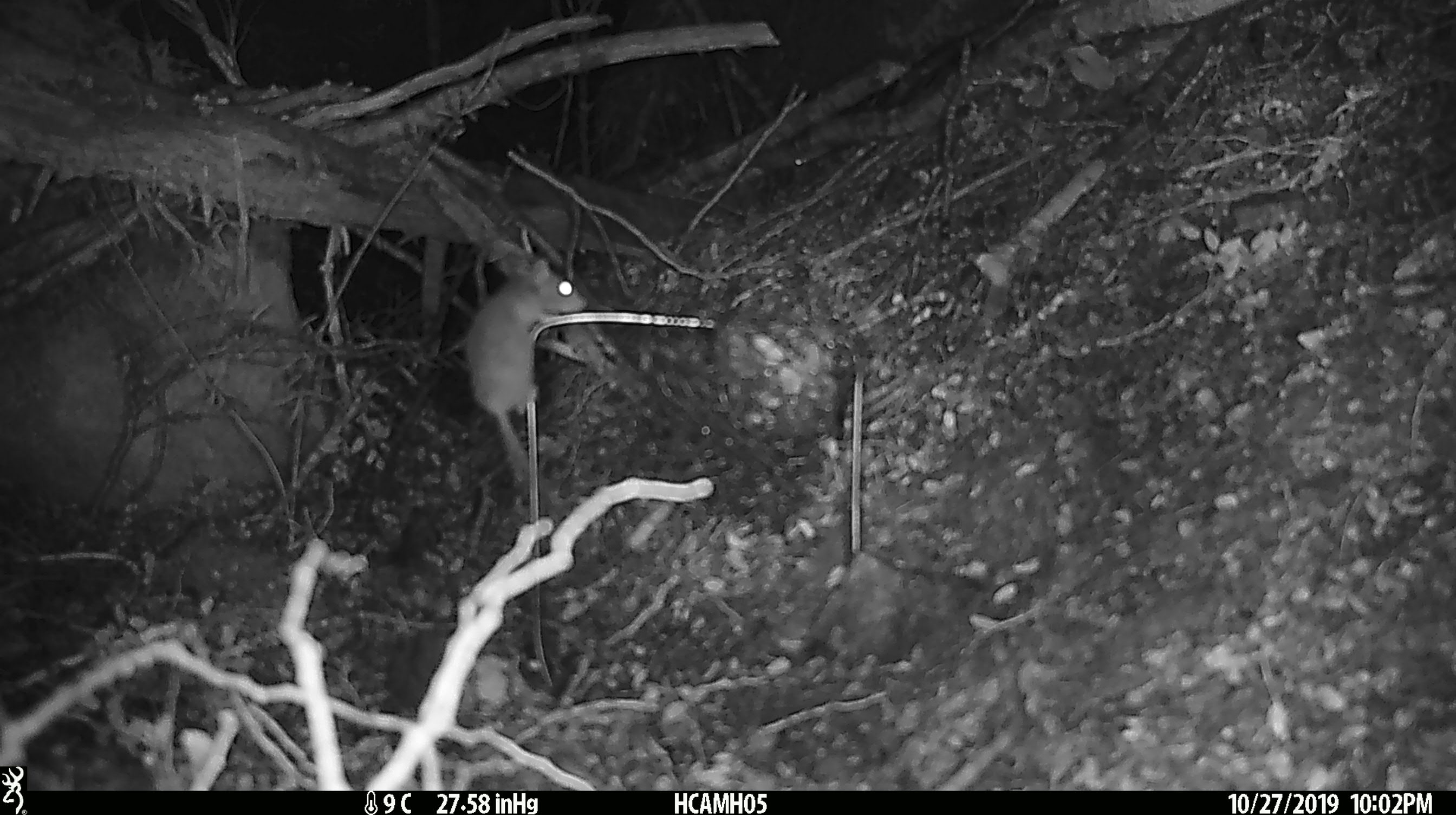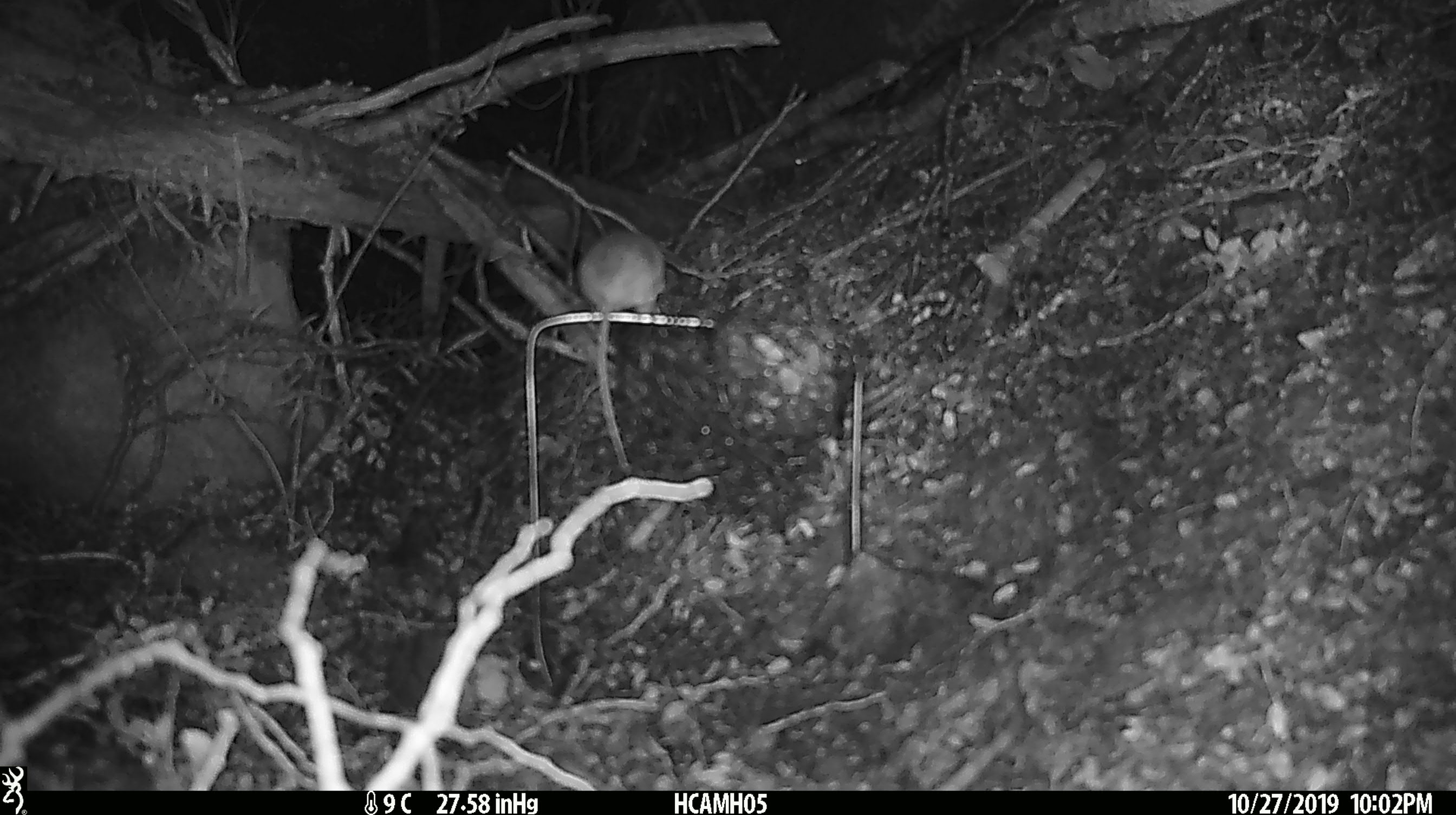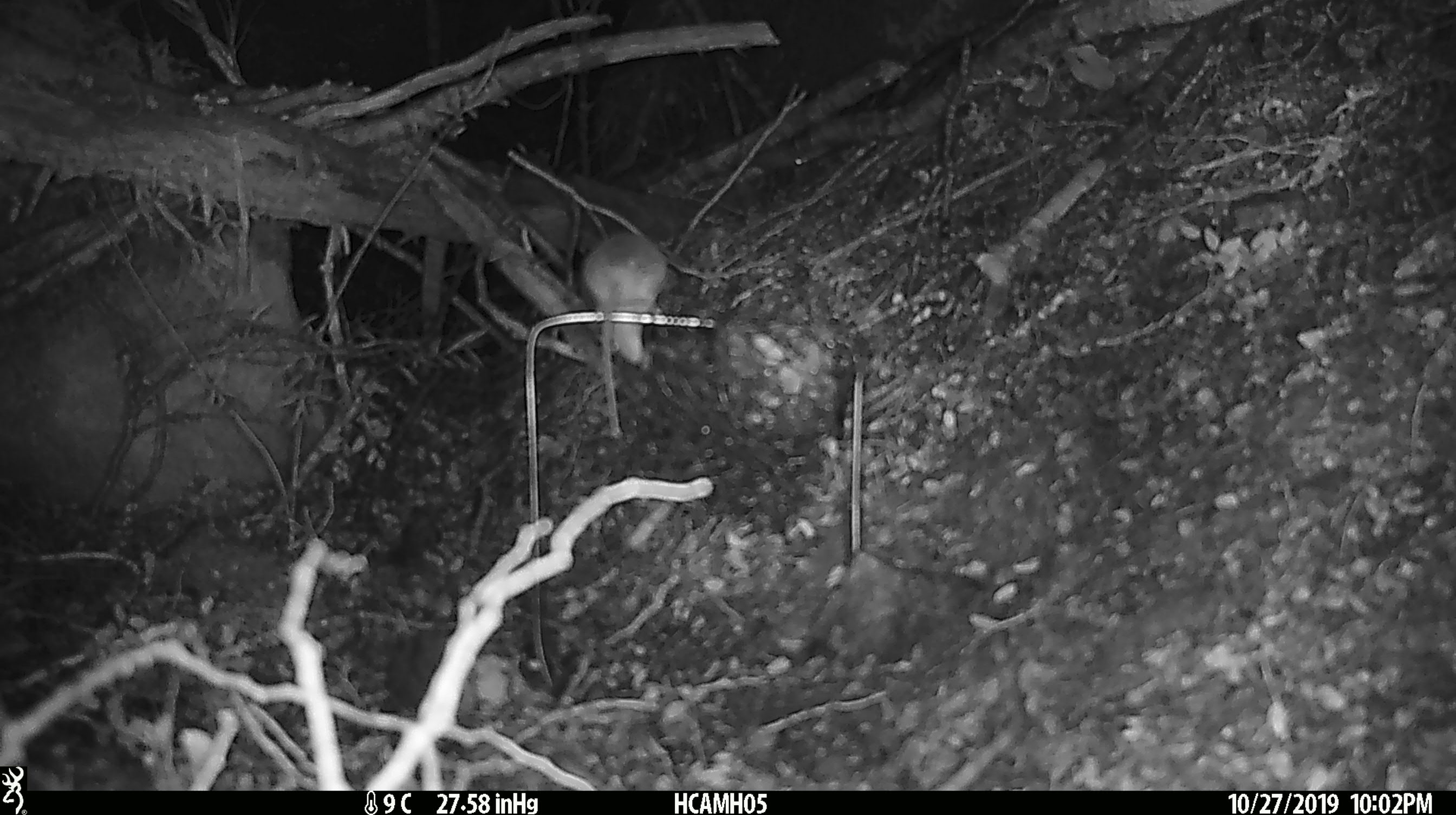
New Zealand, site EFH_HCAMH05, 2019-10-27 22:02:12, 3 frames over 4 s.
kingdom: Animalia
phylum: Chordata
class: Mammalia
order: Rodentia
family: Muridae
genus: Mus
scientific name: Mus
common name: mouse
Mouse (Mus).